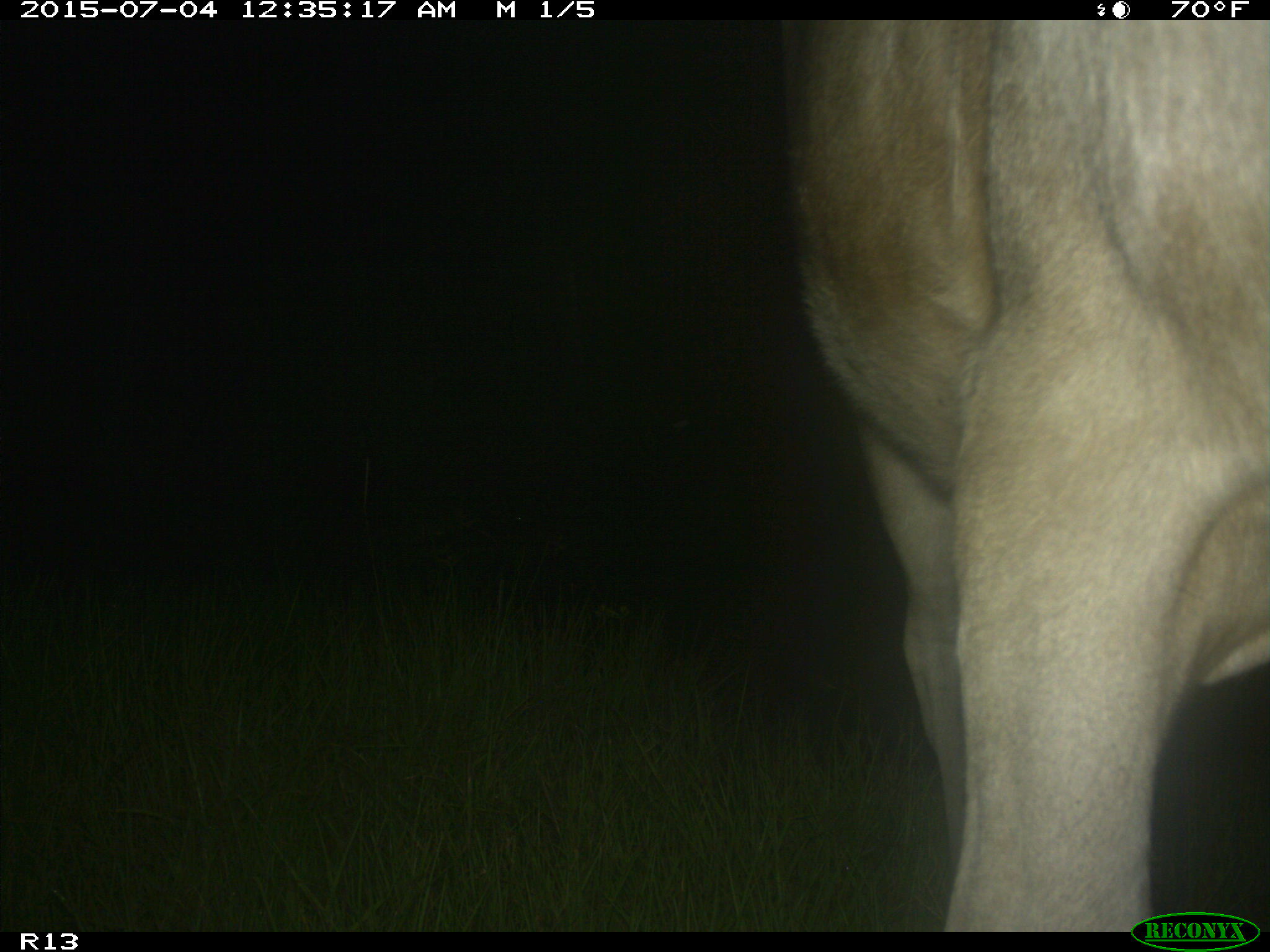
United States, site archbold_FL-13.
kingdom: Animalia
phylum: Chordata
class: Mammalia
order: Artiodactyla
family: Bovidae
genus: Bos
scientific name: Bos taurus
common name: domestic cow